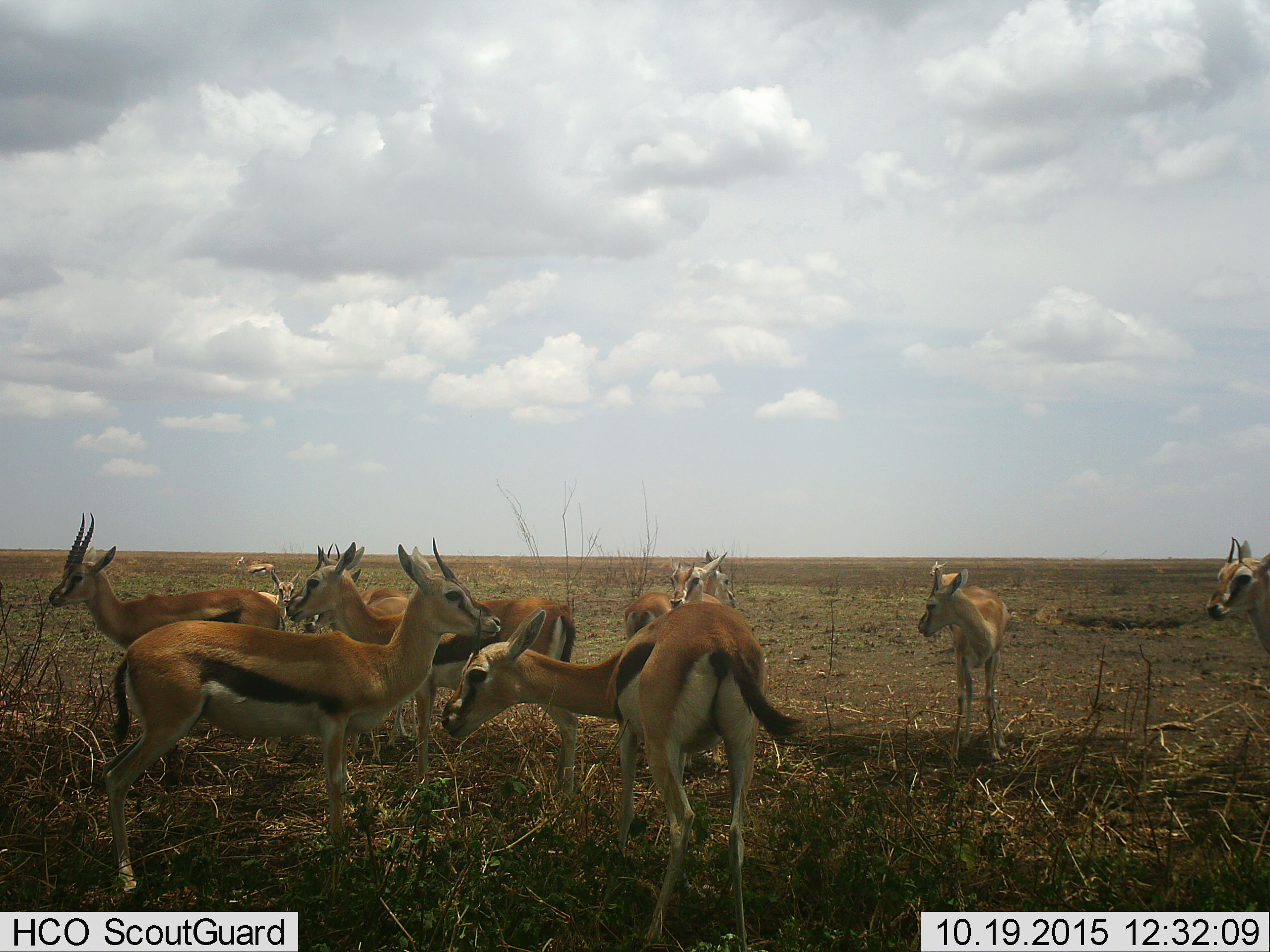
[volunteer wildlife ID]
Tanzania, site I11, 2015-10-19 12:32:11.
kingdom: Animalia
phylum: Chordata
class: Mammalia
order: Artiodactyla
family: Bovidae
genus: Eudorcas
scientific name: Eudorcas thomsonii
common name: thomson's gazelle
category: gazellethomsons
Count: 11-50.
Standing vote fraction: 89%.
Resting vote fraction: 0%.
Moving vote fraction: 0%.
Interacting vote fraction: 22%.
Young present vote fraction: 22%.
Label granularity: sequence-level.